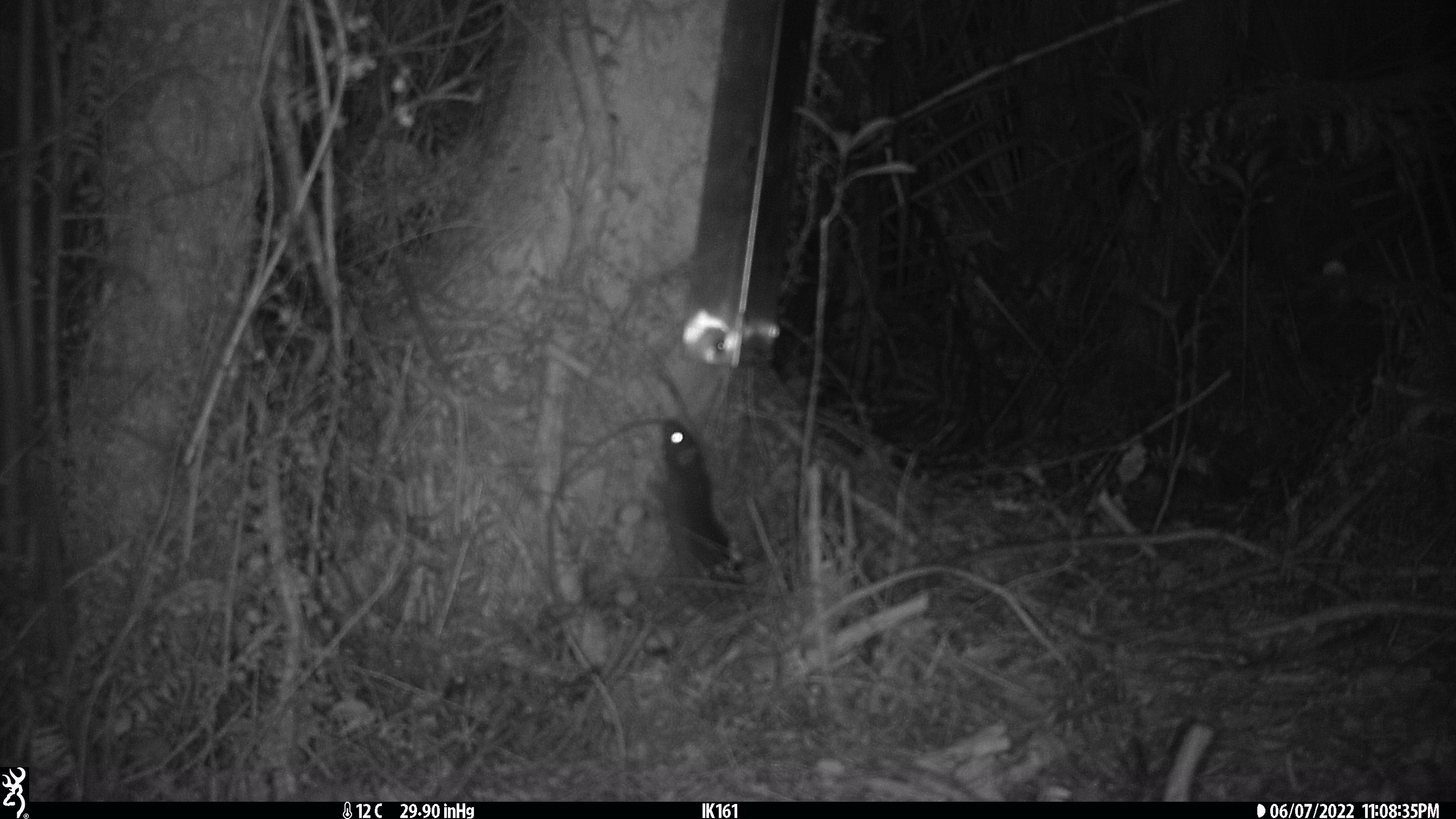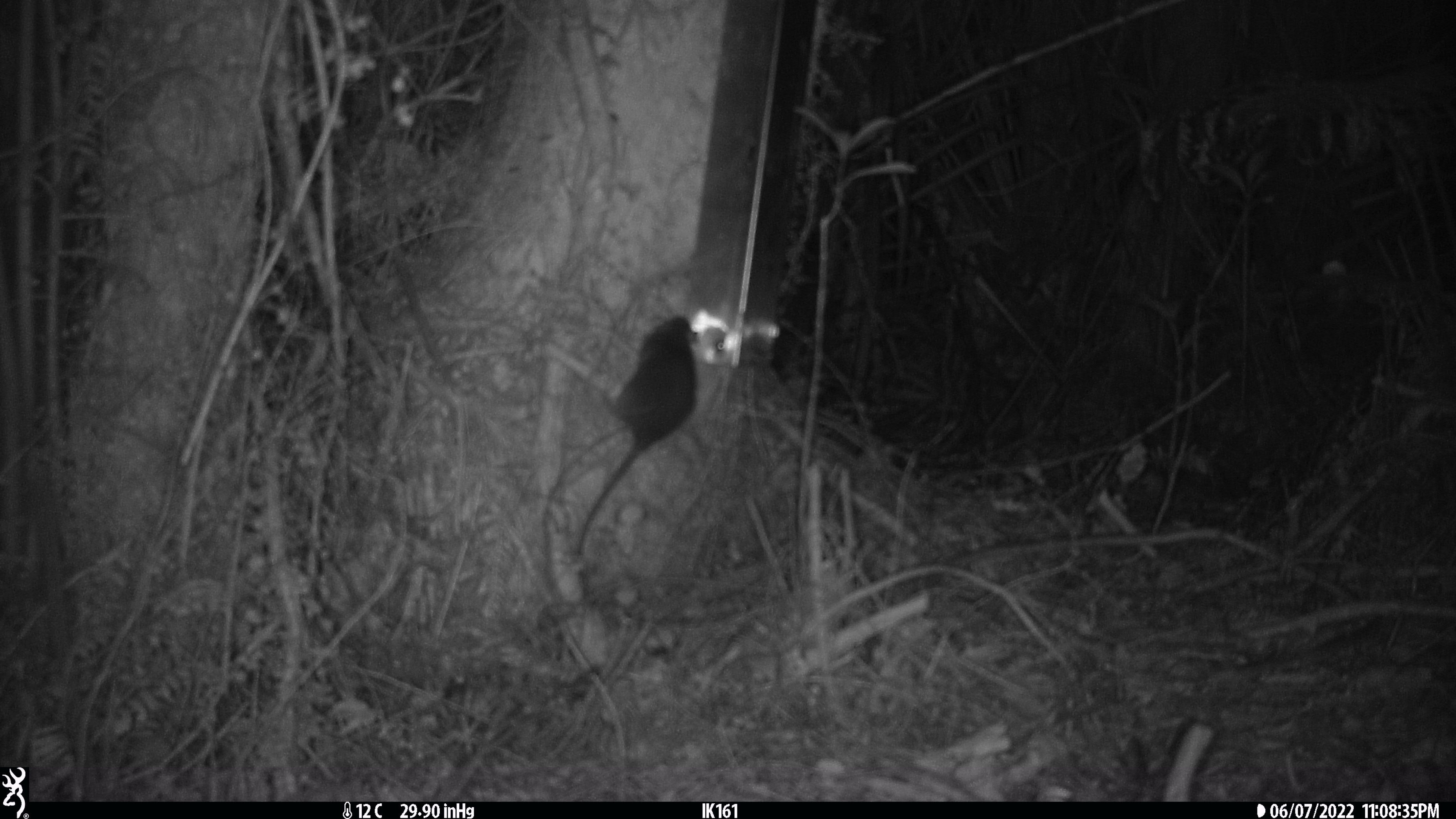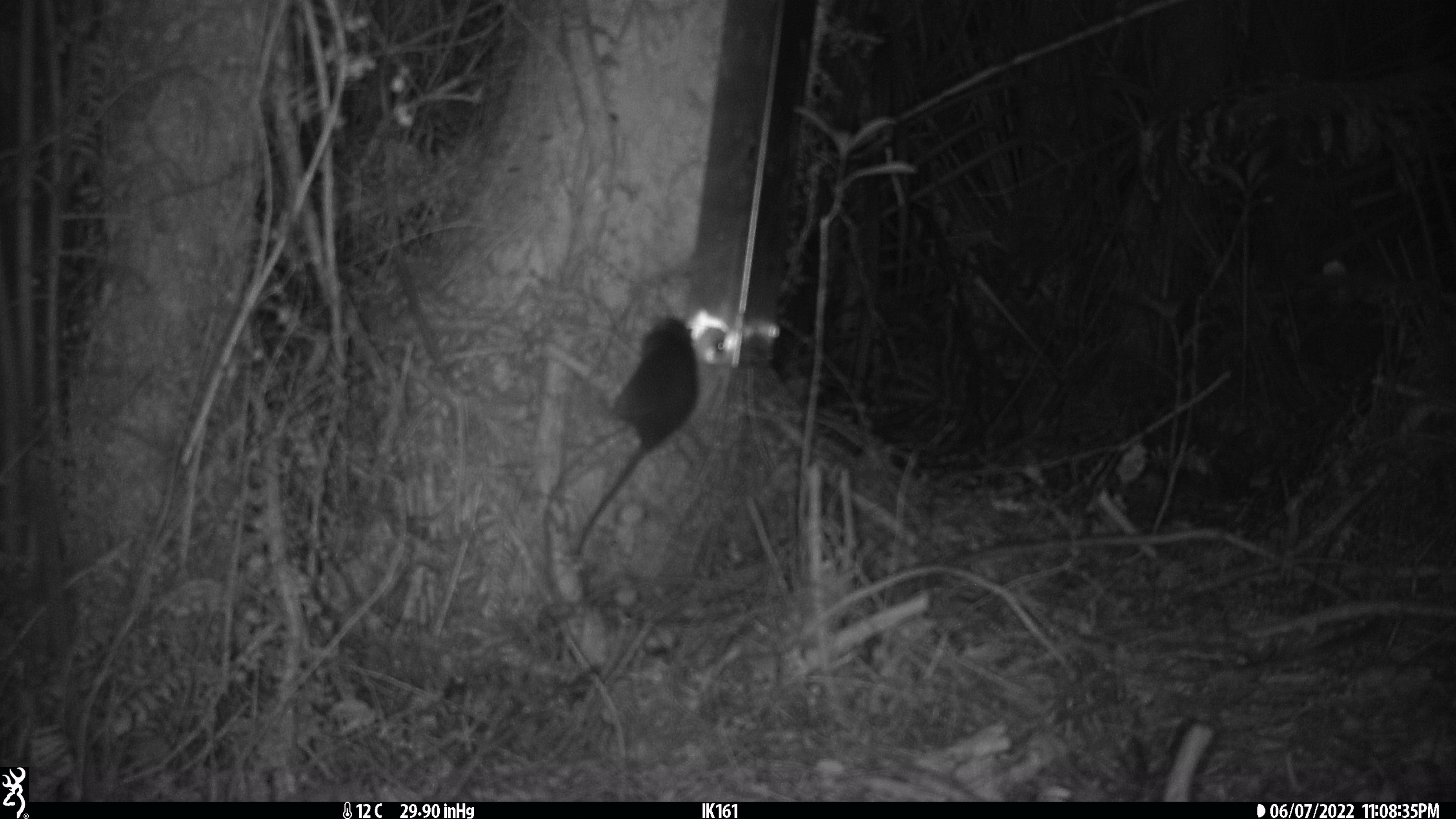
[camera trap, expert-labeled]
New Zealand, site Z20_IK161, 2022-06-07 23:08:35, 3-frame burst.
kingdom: Animalia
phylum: Chordata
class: Mammalia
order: Rodentia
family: Muridae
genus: Rattus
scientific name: Rattus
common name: rat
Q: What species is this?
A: Rat (Rattus).